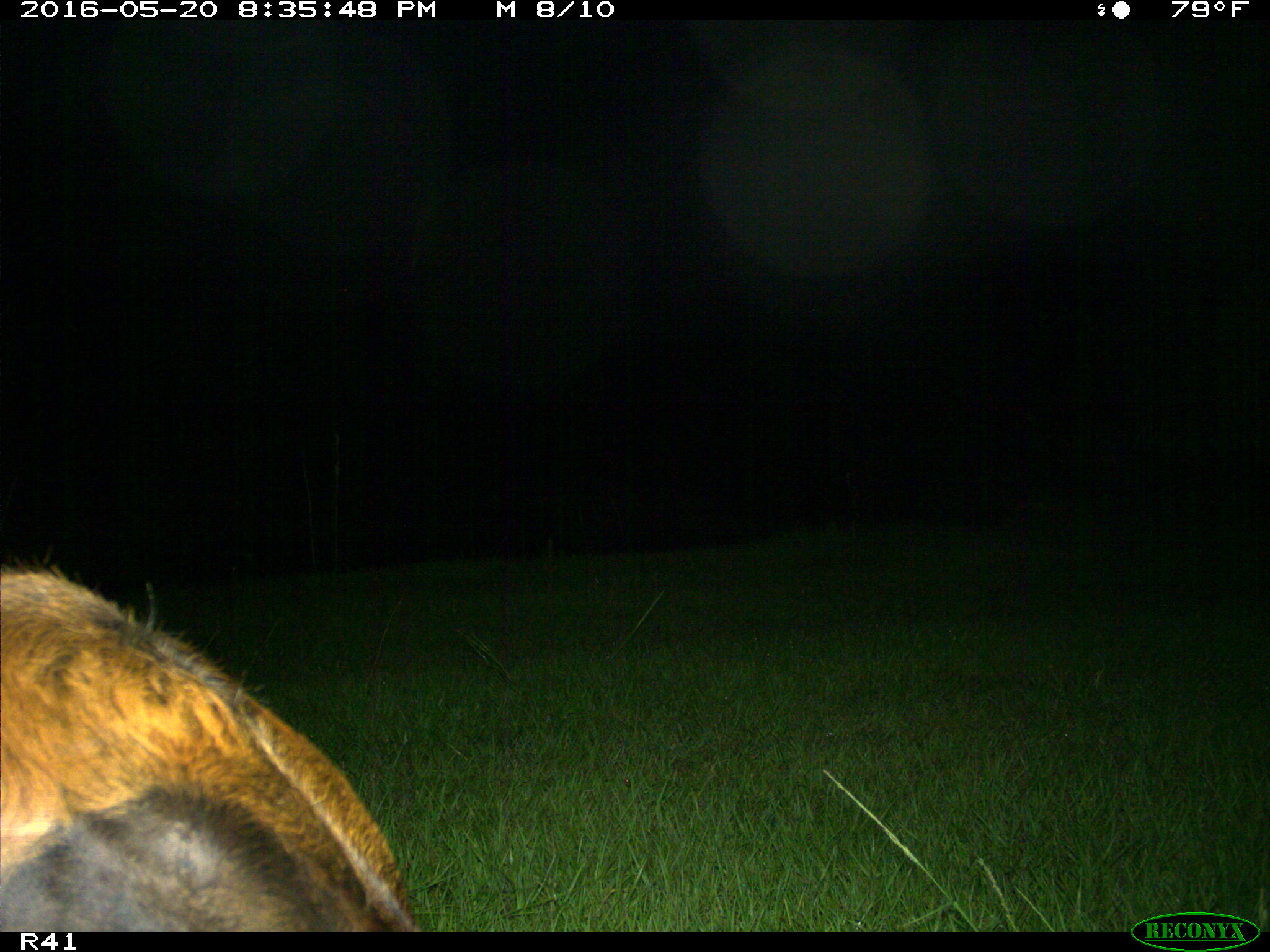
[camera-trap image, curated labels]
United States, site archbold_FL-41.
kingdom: Animalia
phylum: Chordata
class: Mammalia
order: Artiodactyla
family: Bovidae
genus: Bos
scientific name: Bos taurus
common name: domestic cow